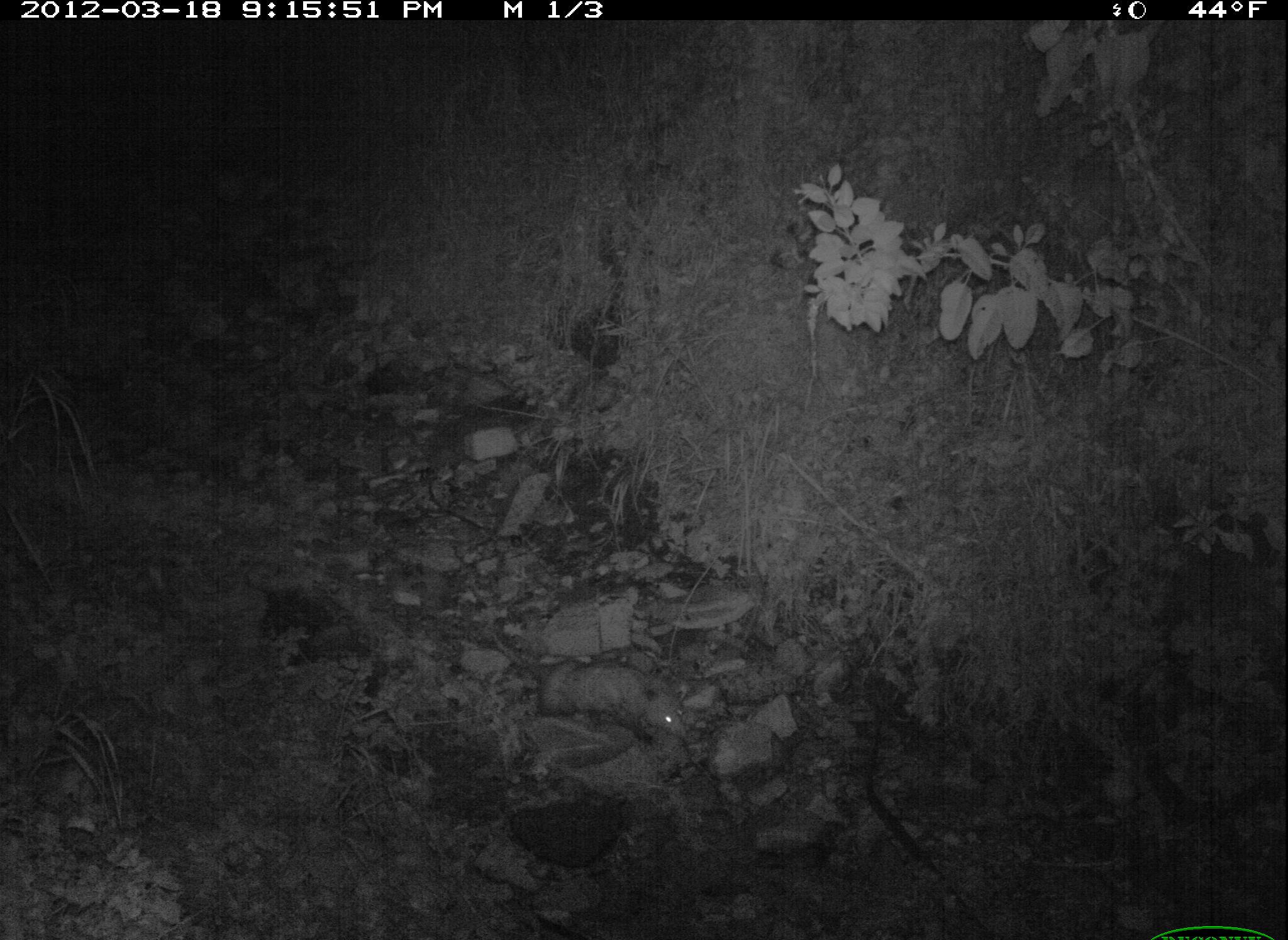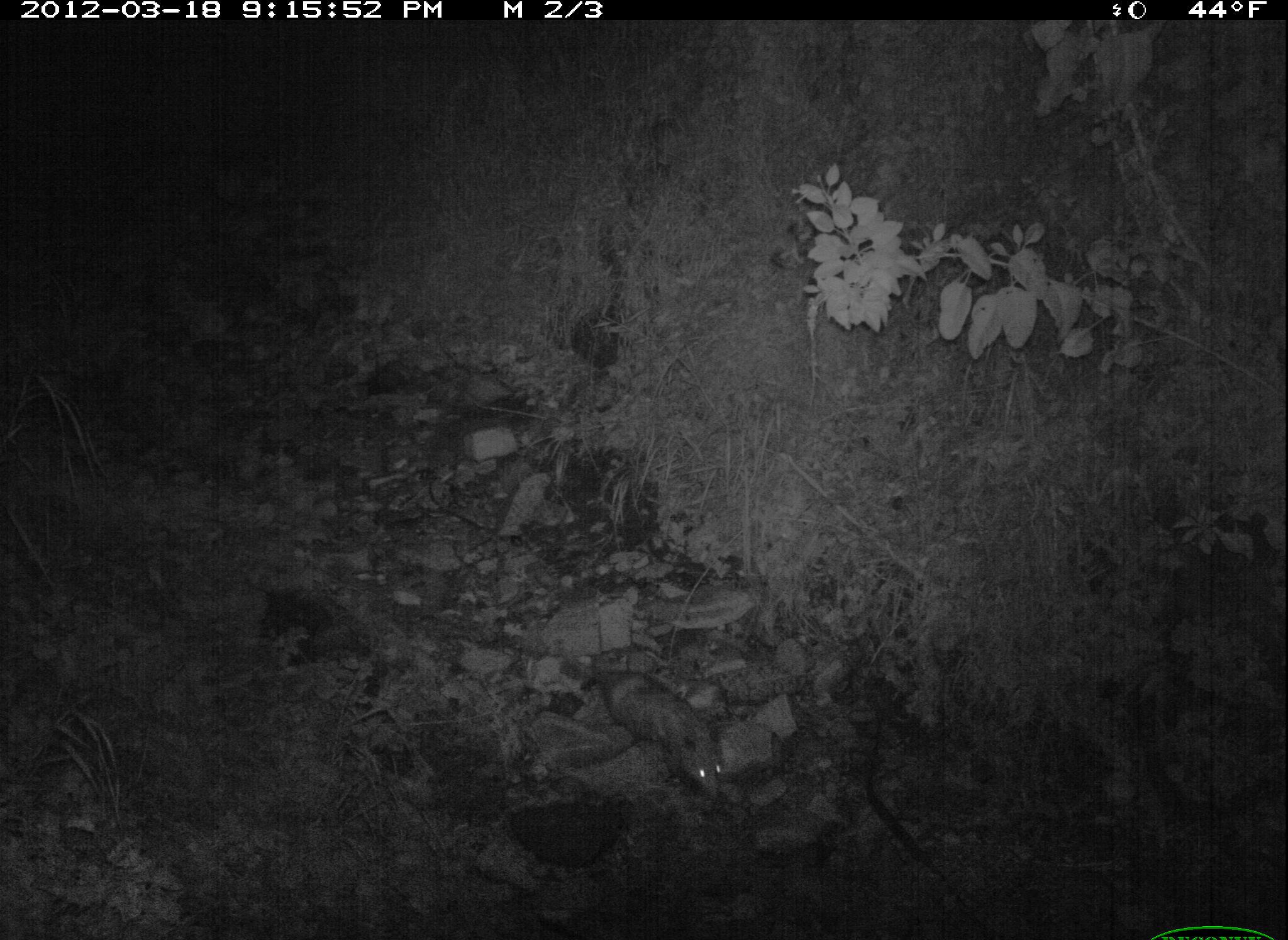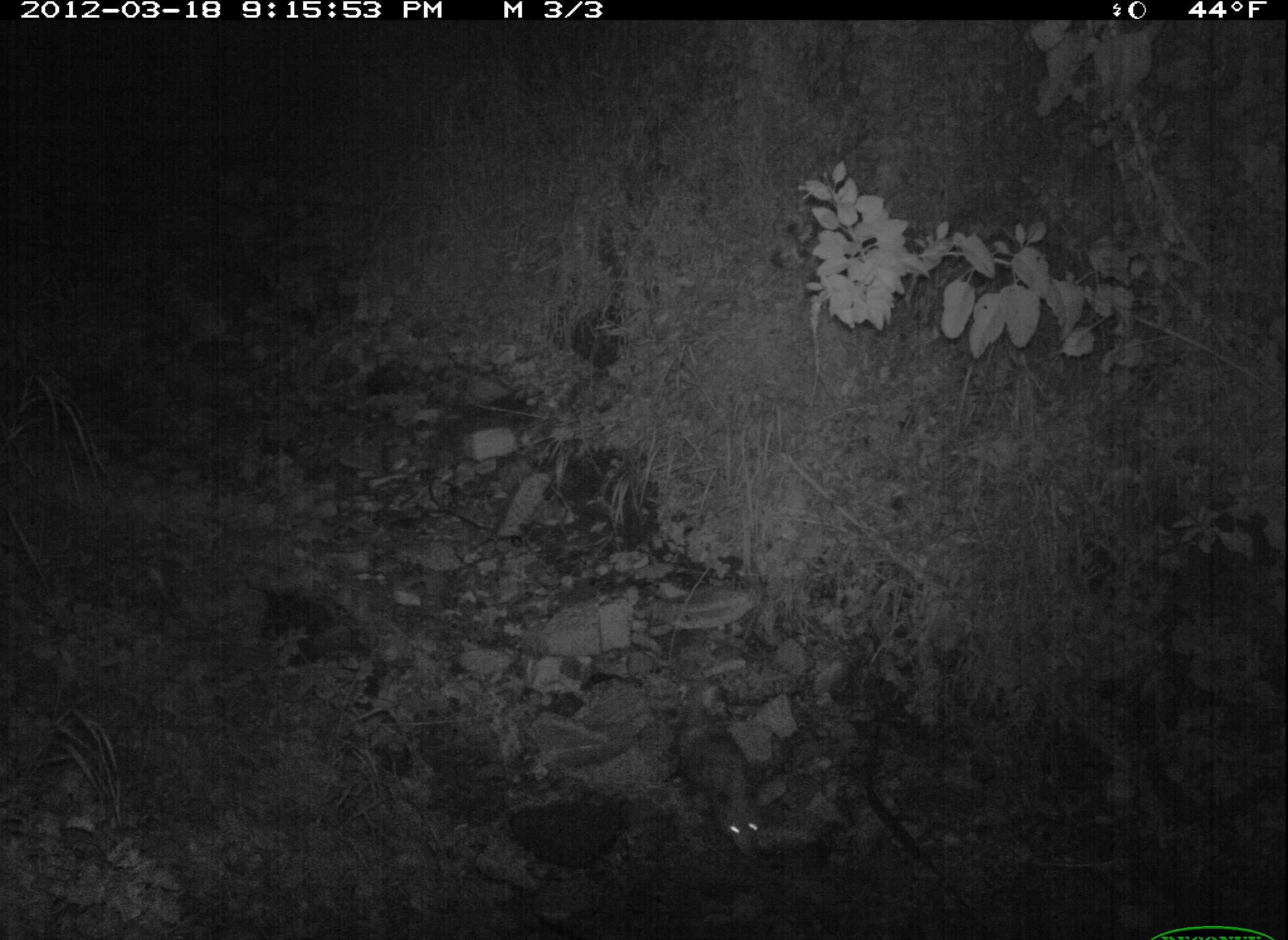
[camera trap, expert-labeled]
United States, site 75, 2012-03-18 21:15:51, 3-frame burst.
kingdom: Animalia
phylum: Chordata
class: Mammalia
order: Didelphimorphia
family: Didelphidae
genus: Didelphis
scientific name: Didelphis virginiana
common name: virginia opossum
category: opossum